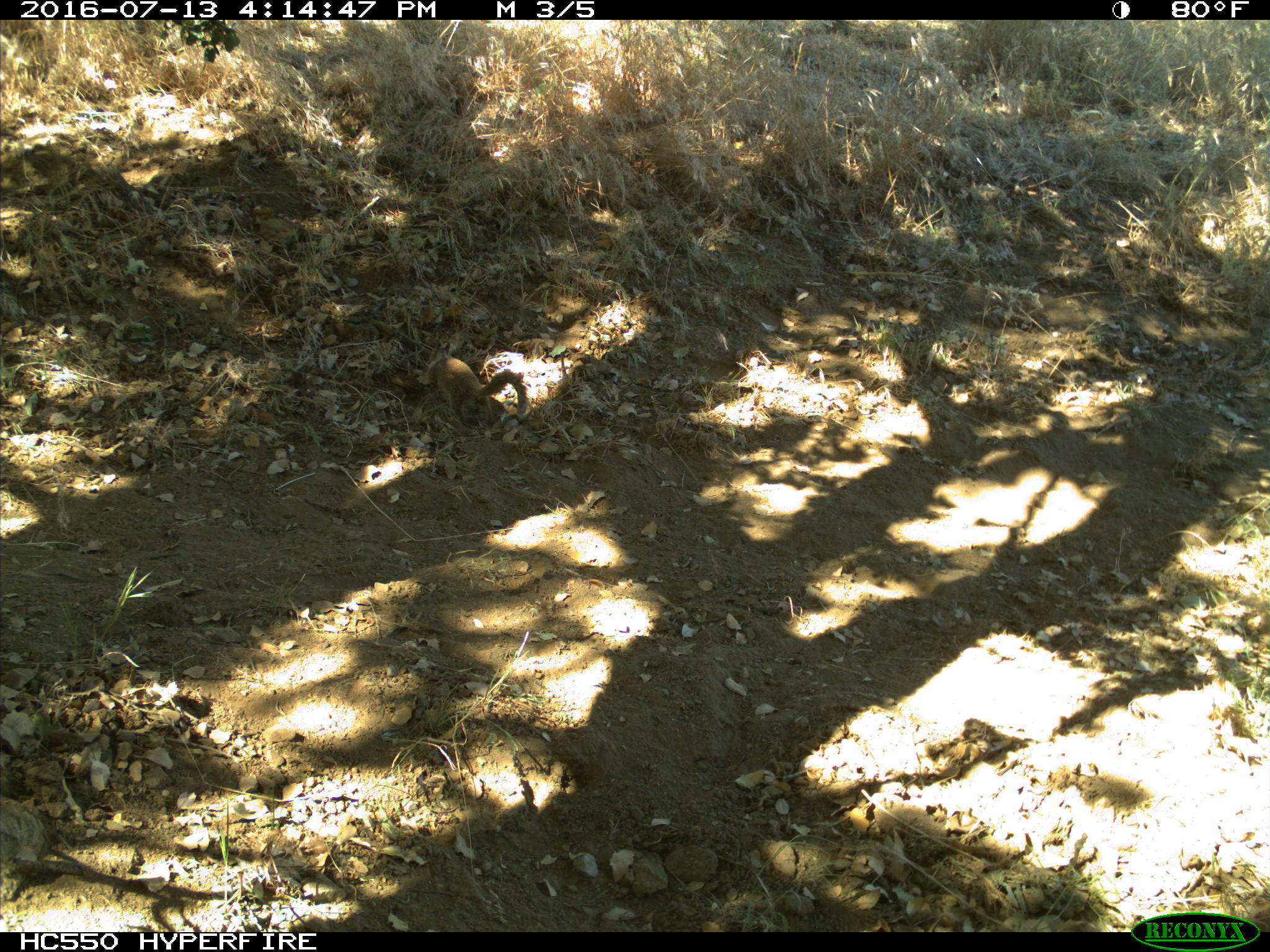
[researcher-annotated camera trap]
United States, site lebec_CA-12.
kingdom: Animalia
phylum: Chordata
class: Mammalia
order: Rodentia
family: Sciuridae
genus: Otospermophilus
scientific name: Otospermophilus beecheyi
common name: california ground squirrel